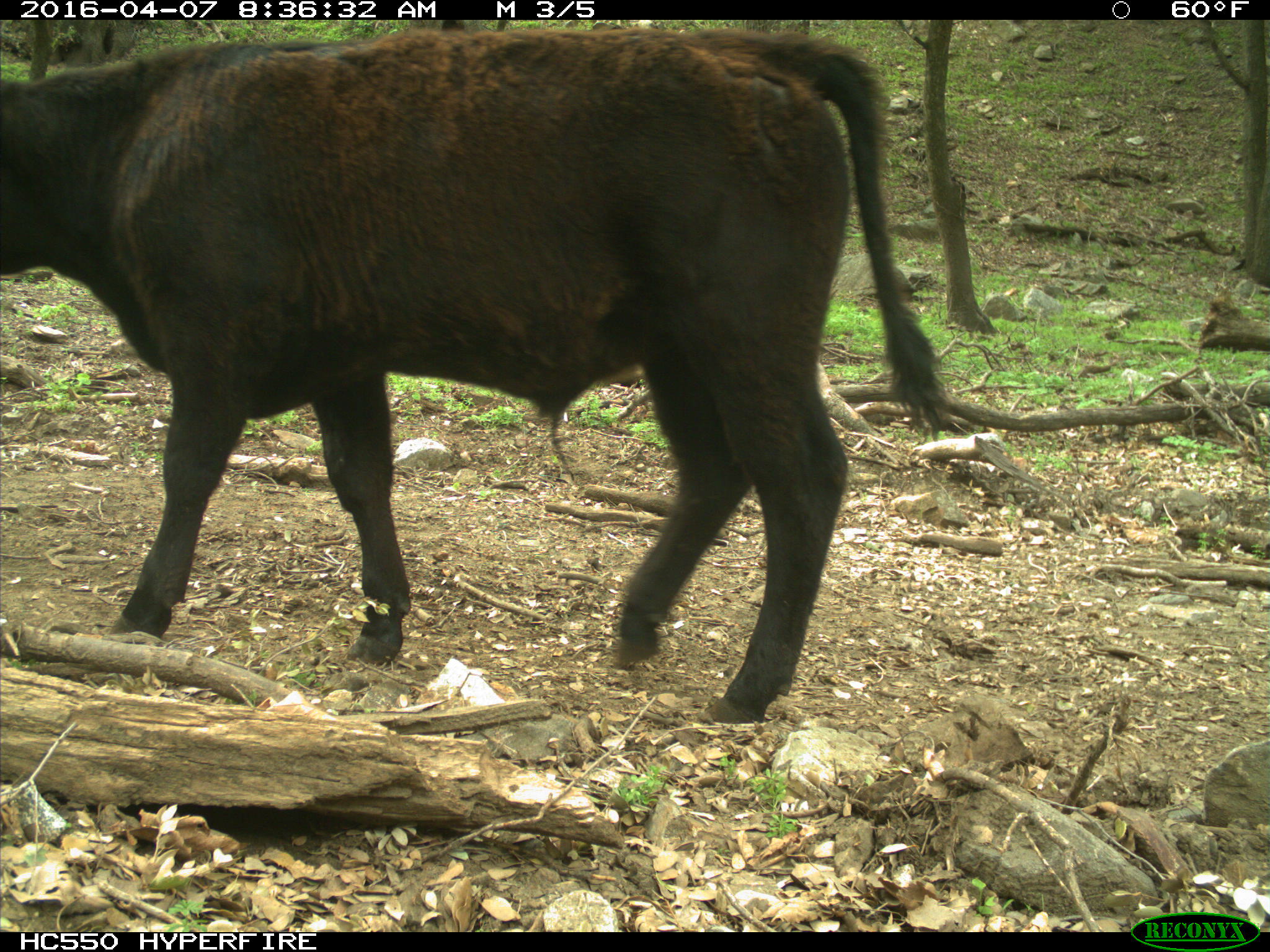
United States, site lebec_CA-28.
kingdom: Animalia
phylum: Chordata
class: Mammalia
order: Artiodactyla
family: Bovidae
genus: Bos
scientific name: Bos taurus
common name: domestic cow